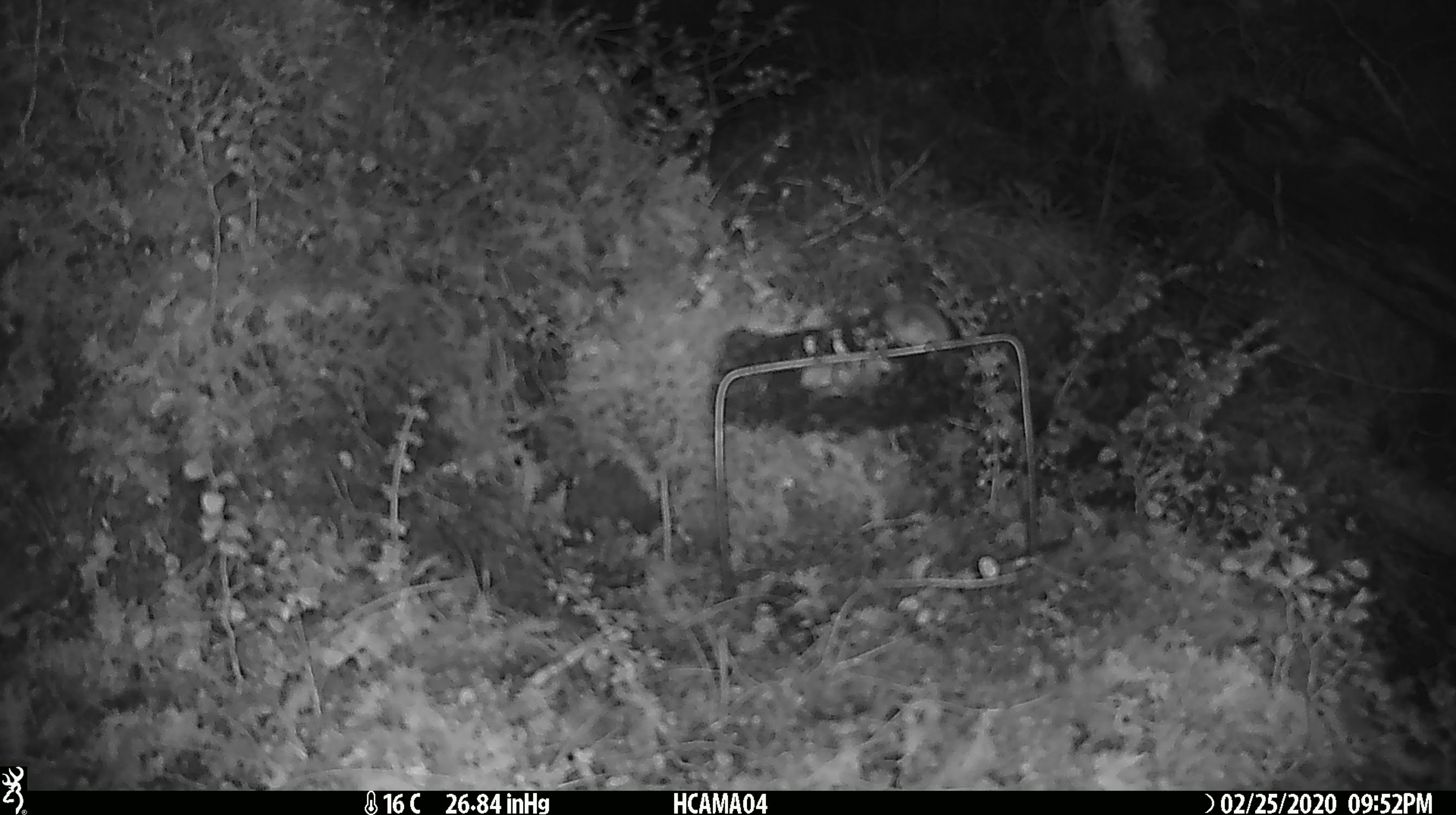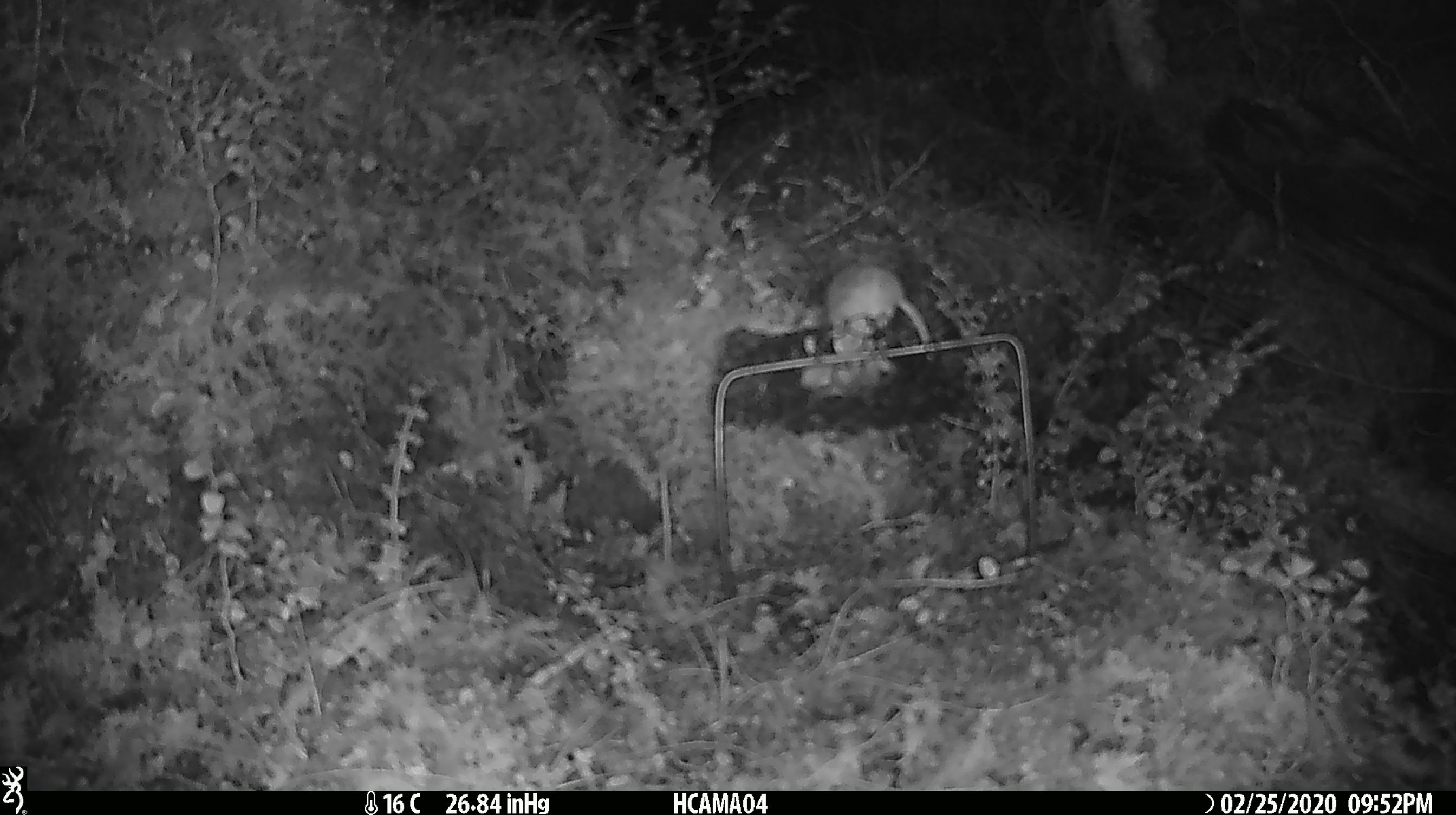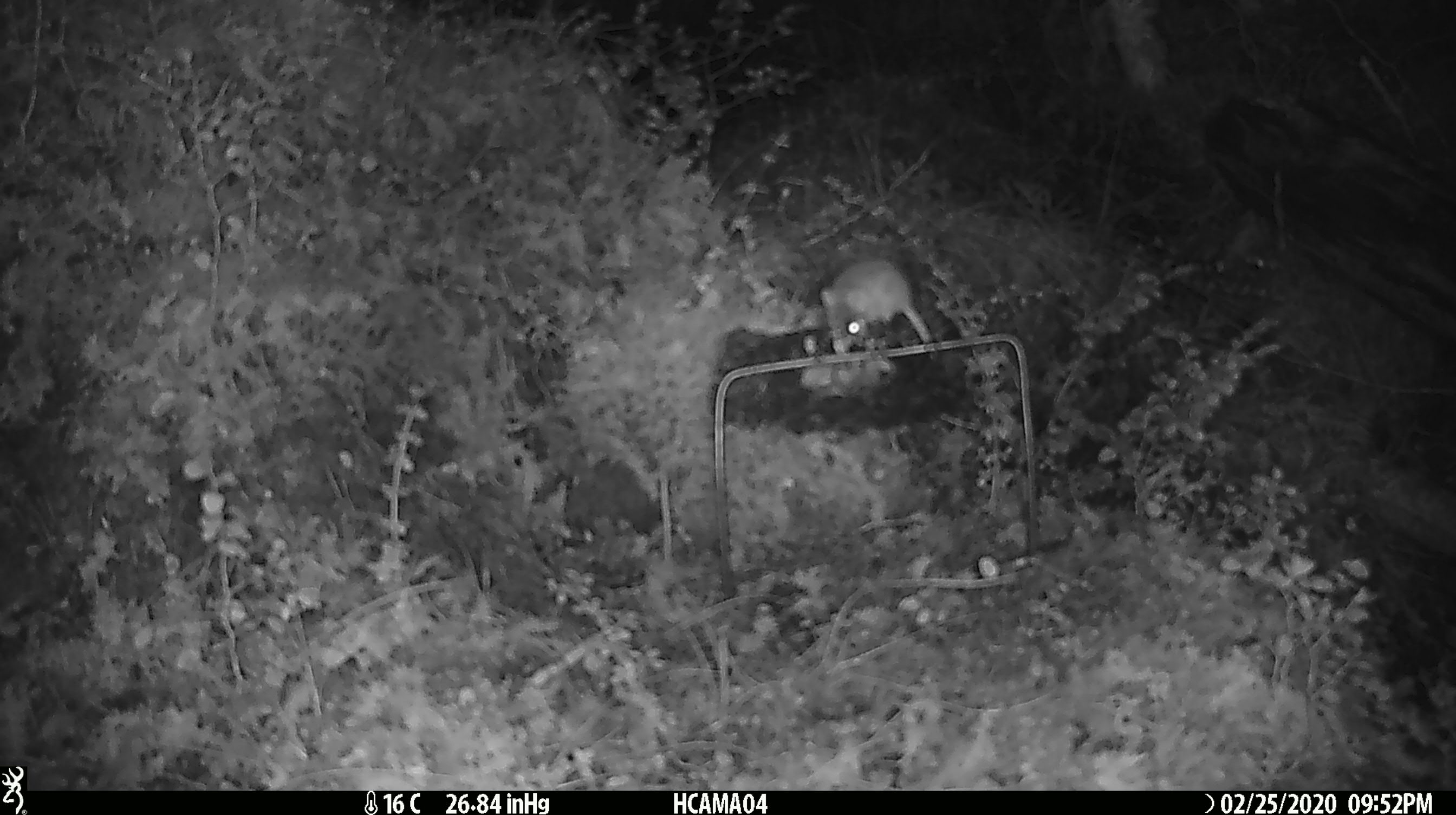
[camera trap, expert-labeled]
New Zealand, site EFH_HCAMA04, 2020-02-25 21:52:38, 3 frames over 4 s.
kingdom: Animalia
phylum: Chordata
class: Mammalia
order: Rodentia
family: Muridae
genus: Mus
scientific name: Mus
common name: mouse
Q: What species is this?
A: Mouse (Mus).